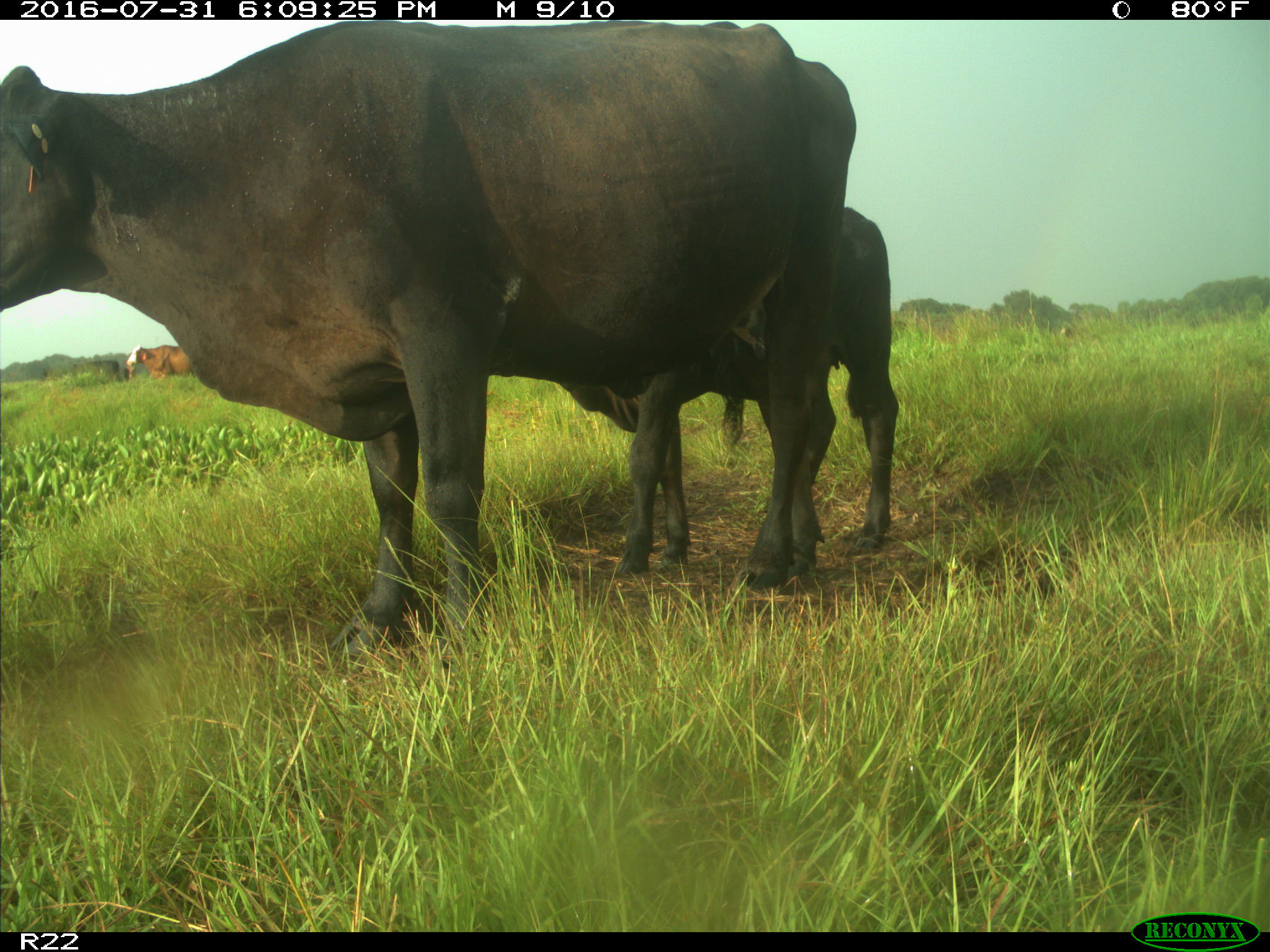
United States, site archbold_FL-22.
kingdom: Animalia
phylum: Chordata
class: Mammalia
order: Artiodactyla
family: Bovidae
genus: Bos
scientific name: Bos taurus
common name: domestic cow